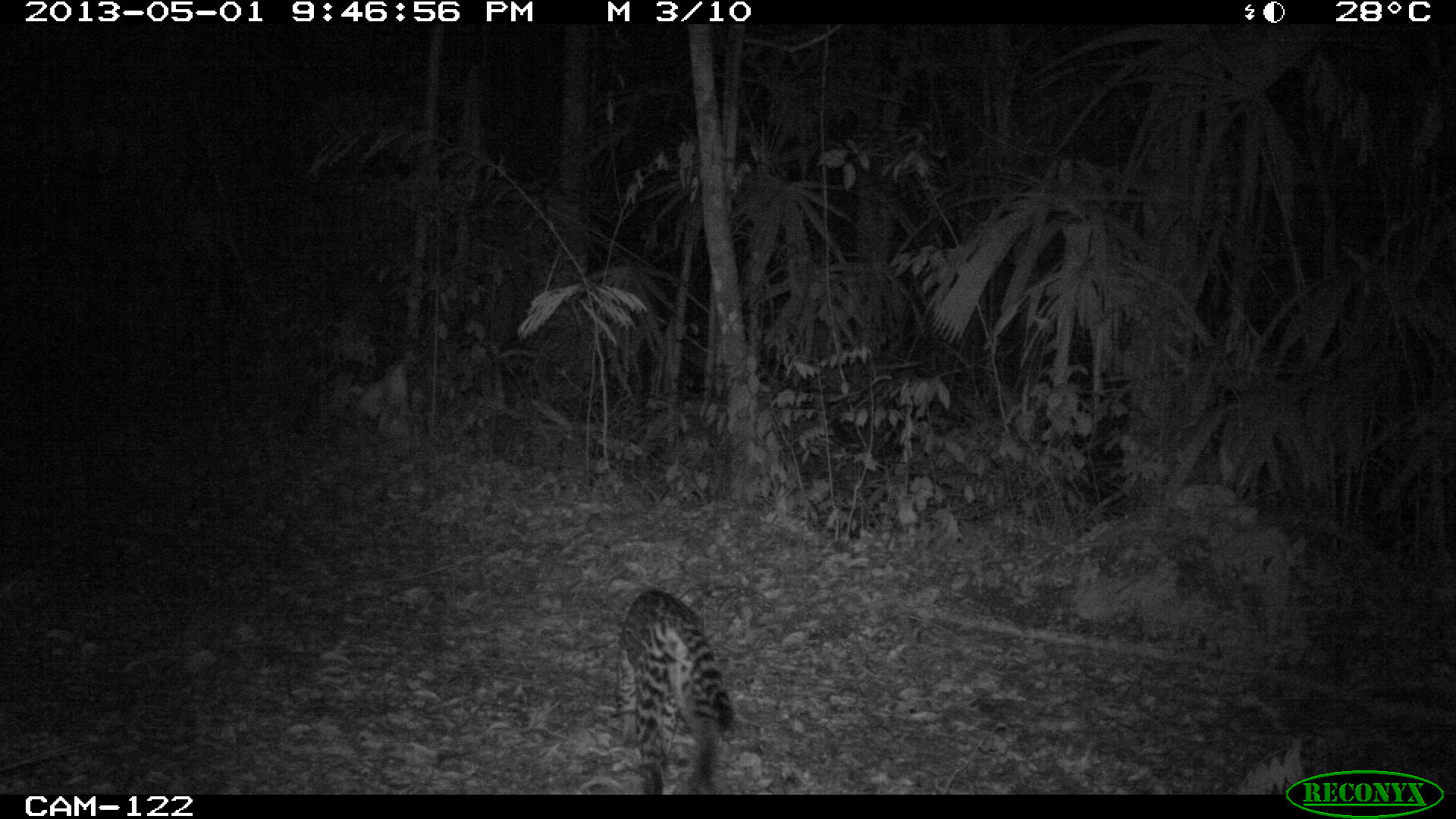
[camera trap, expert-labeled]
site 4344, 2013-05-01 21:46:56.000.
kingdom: Animalia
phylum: Chordata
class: Mammalia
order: Carnivora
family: Felidae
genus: Leopardus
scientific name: Leopardus pardalis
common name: ocelot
Leopardus pardalis (ocelot), count 1.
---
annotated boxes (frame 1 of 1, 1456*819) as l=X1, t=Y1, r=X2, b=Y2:
leopardus pardalis: l=614, t=589, r=735, b=794